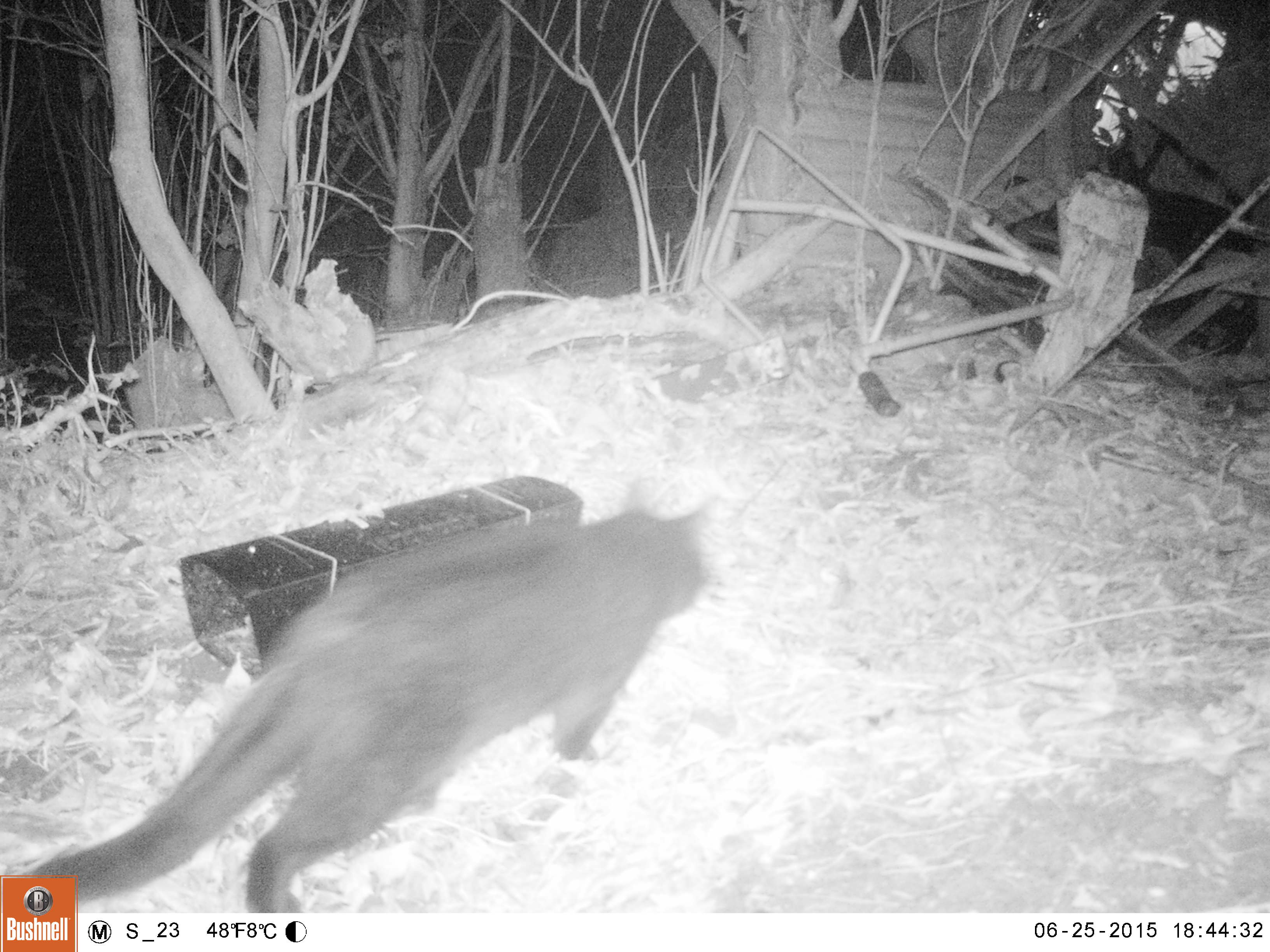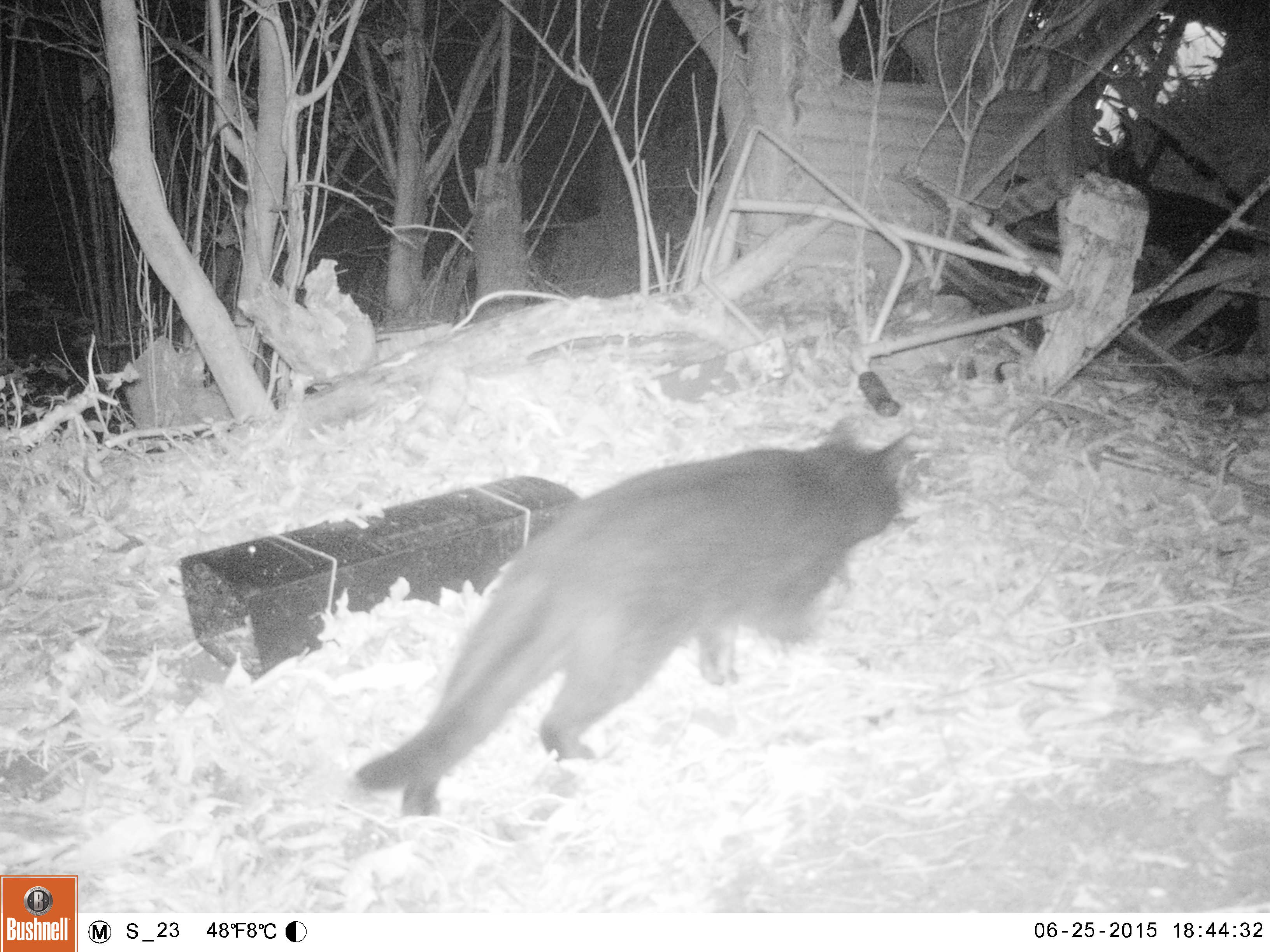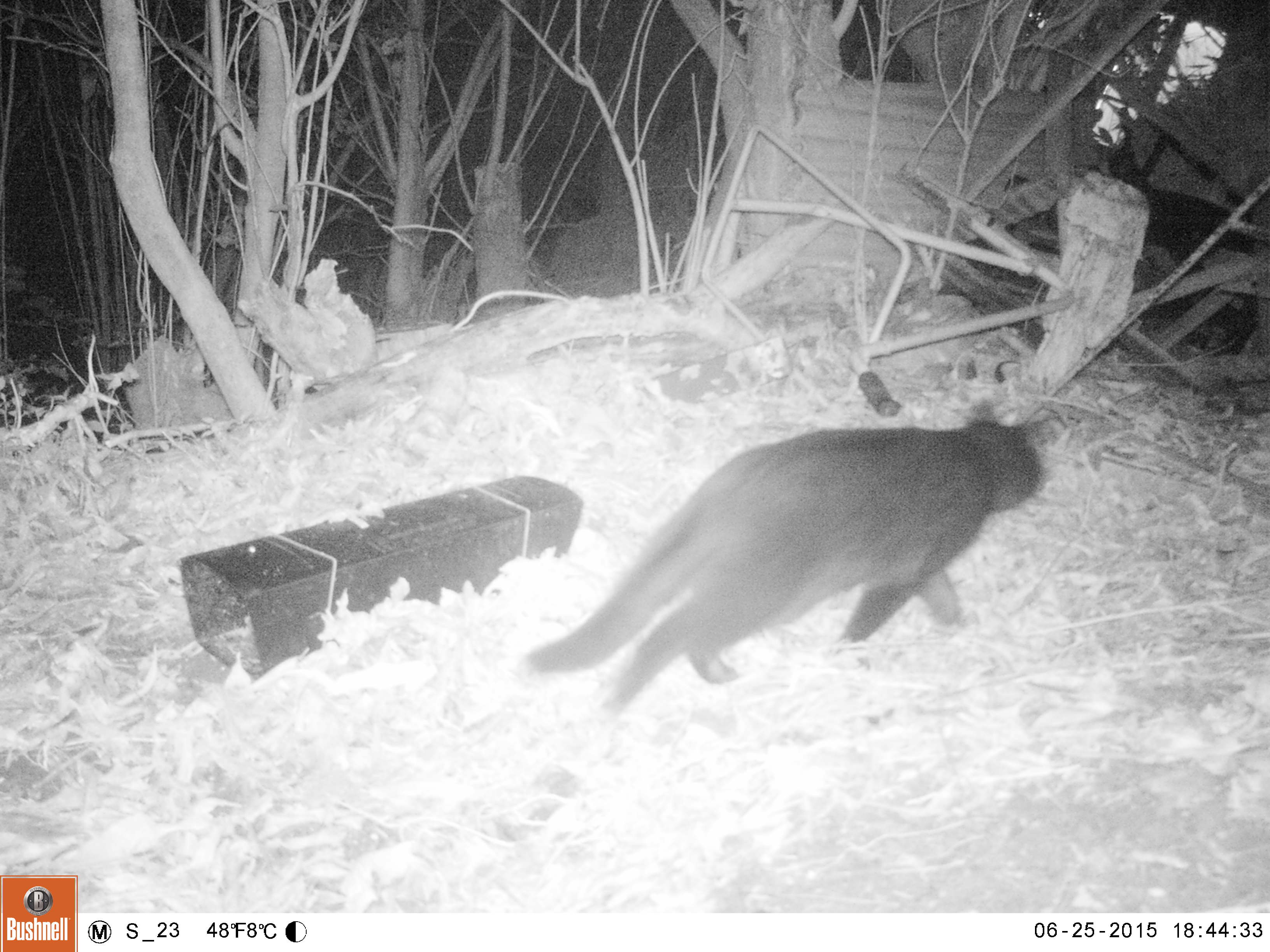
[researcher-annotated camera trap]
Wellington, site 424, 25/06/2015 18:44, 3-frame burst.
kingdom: Animalia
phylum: Chordata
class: Mammalia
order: Carnivora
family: Felidae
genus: Felis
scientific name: Felis catus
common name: cat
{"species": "cat (Felis catus)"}